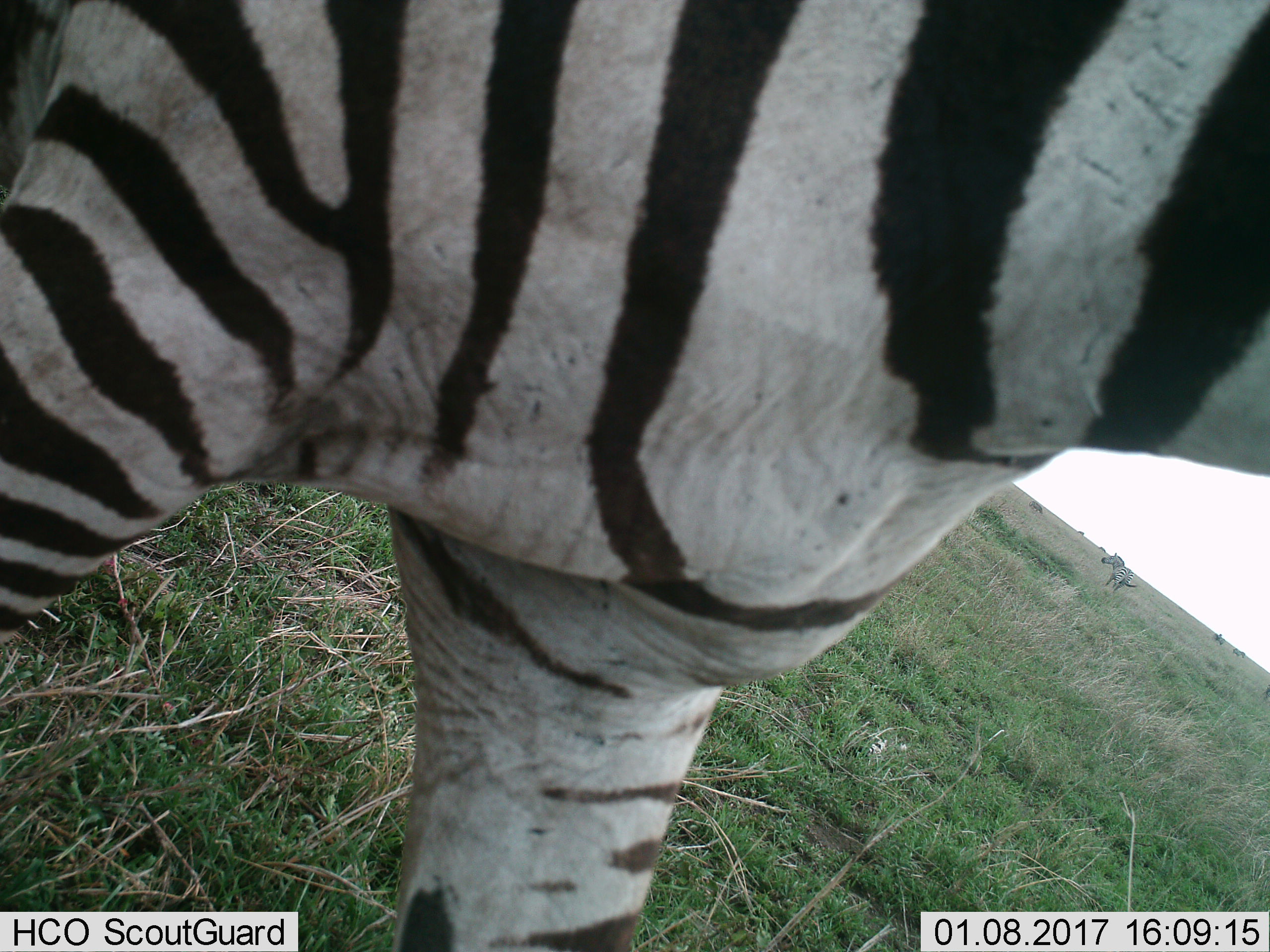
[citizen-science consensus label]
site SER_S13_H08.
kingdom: Animalia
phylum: Chordata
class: Mammalia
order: Perissodactyla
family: Equidae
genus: Equus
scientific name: Equus quagga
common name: plains zebra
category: zebraplains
Zebraplains (plains zebra) (Equus quagga), count 1. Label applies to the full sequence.